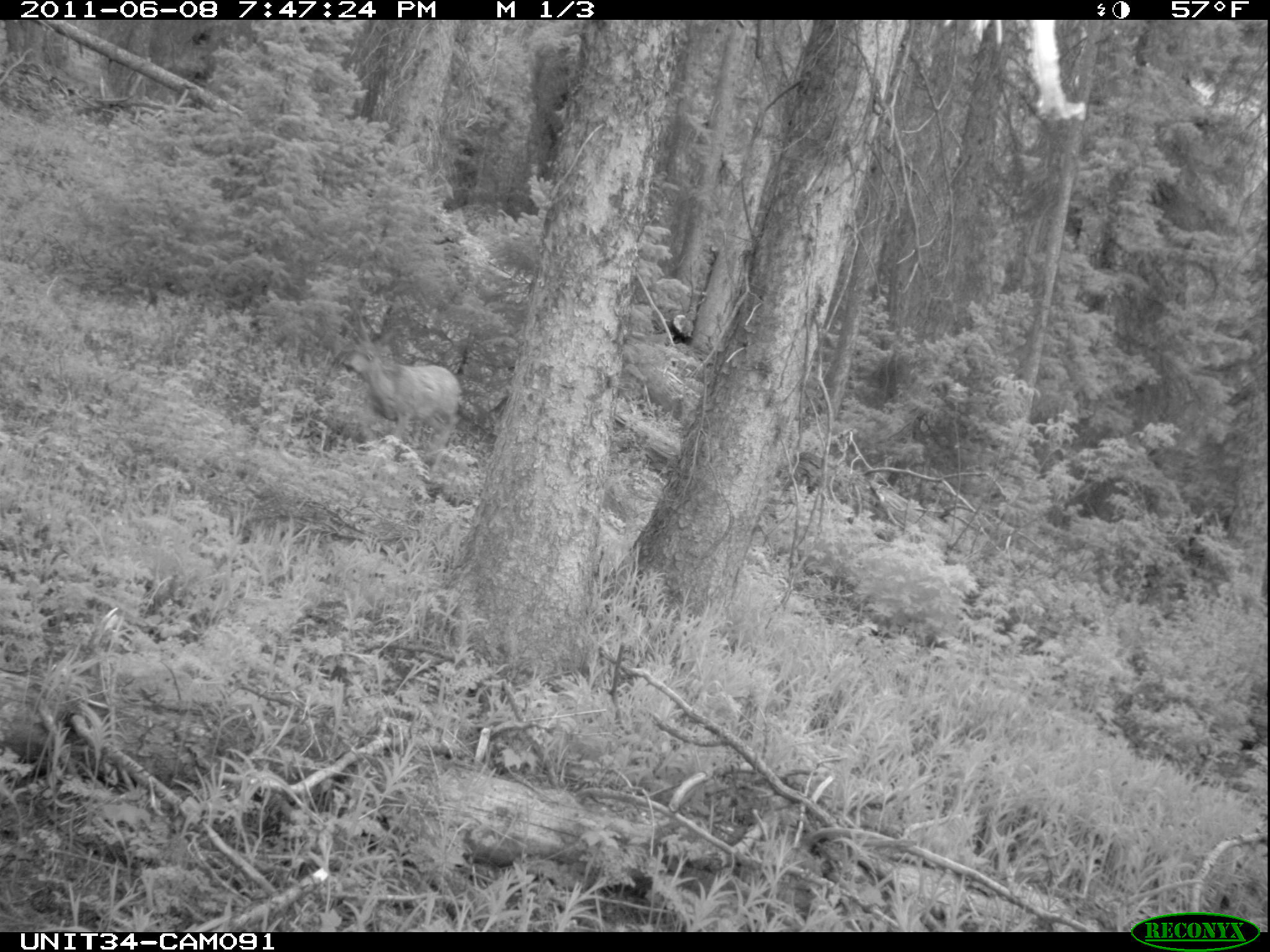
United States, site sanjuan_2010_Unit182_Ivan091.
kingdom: Animalia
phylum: Chordata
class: Mammalia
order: Artiodactyla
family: Cervidae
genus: Odocoileus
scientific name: Odocoileus hemionus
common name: mule deer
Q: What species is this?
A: Odocoileus hemionus (mule deer).